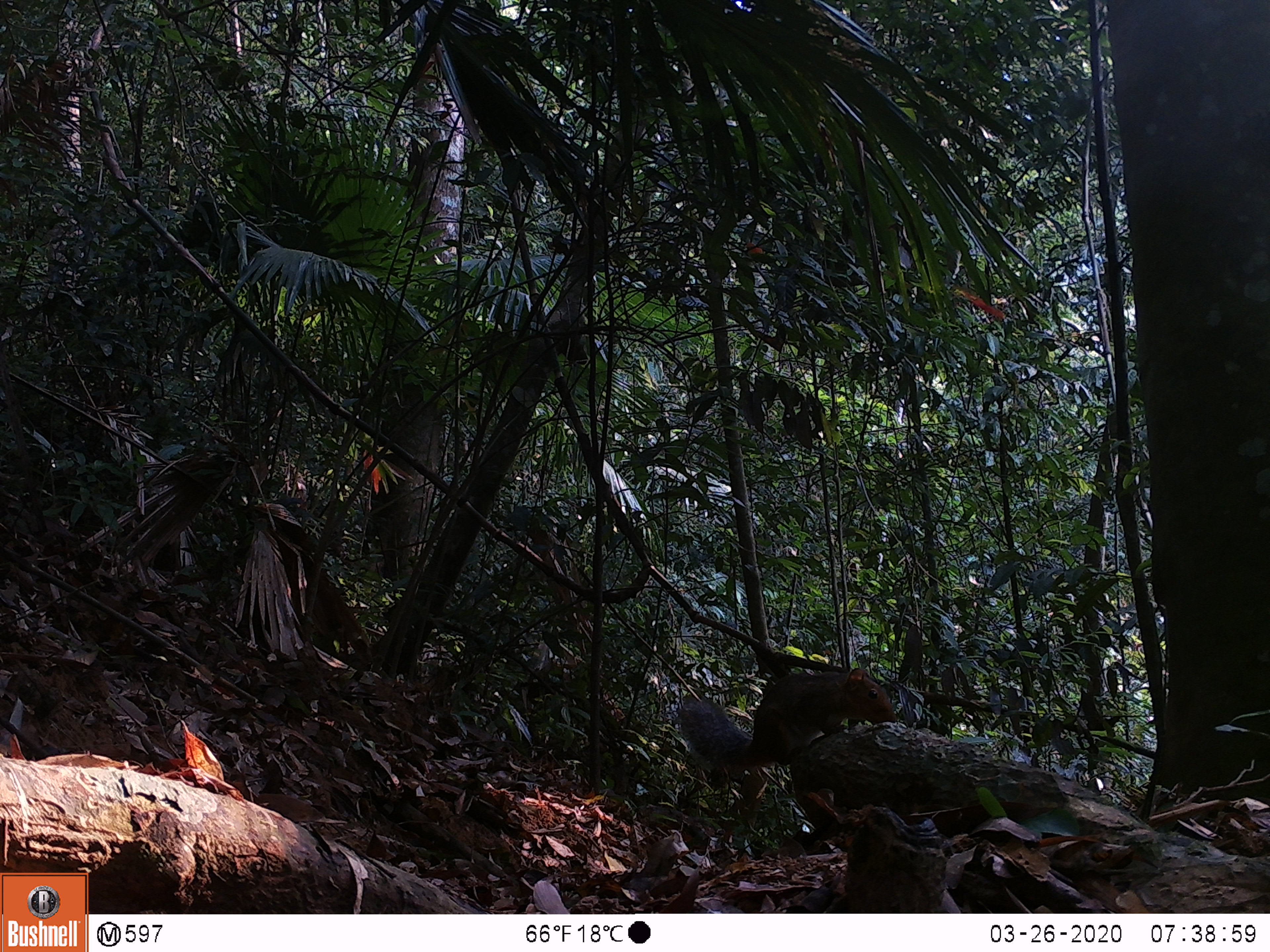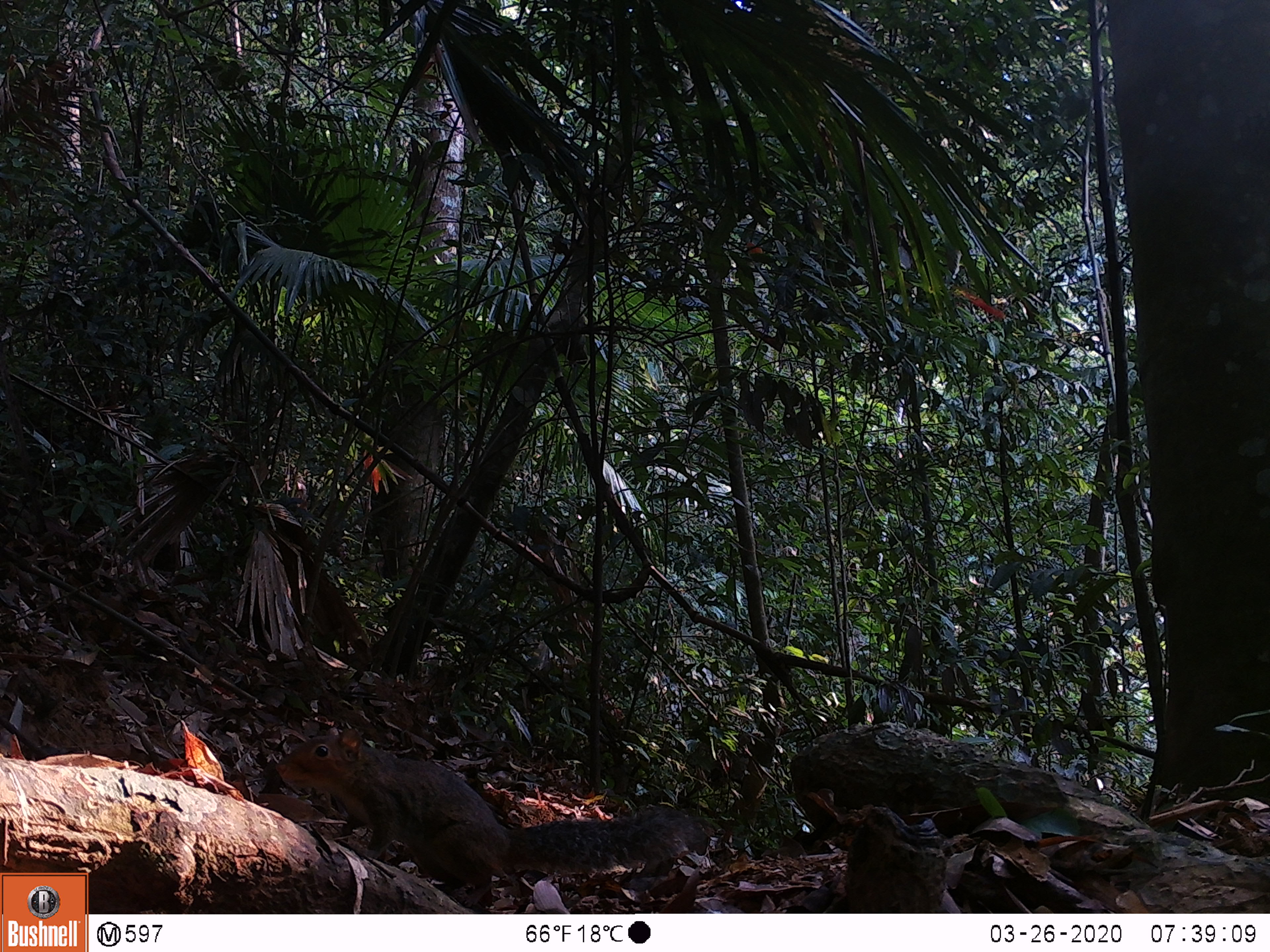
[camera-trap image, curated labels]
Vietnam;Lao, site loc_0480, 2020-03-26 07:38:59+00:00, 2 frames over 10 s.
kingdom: Animalia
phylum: Chordata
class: Mammalia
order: Rodentia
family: Sciuridae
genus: Dremomys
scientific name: Dremomys rufigenis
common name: red-cheeked squirrel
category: red cheeked squirrel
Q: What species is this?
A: Red cheeked squirrel (red-cheeked squirrel) (Dremomys rufigenis).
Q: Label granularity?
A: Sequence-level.